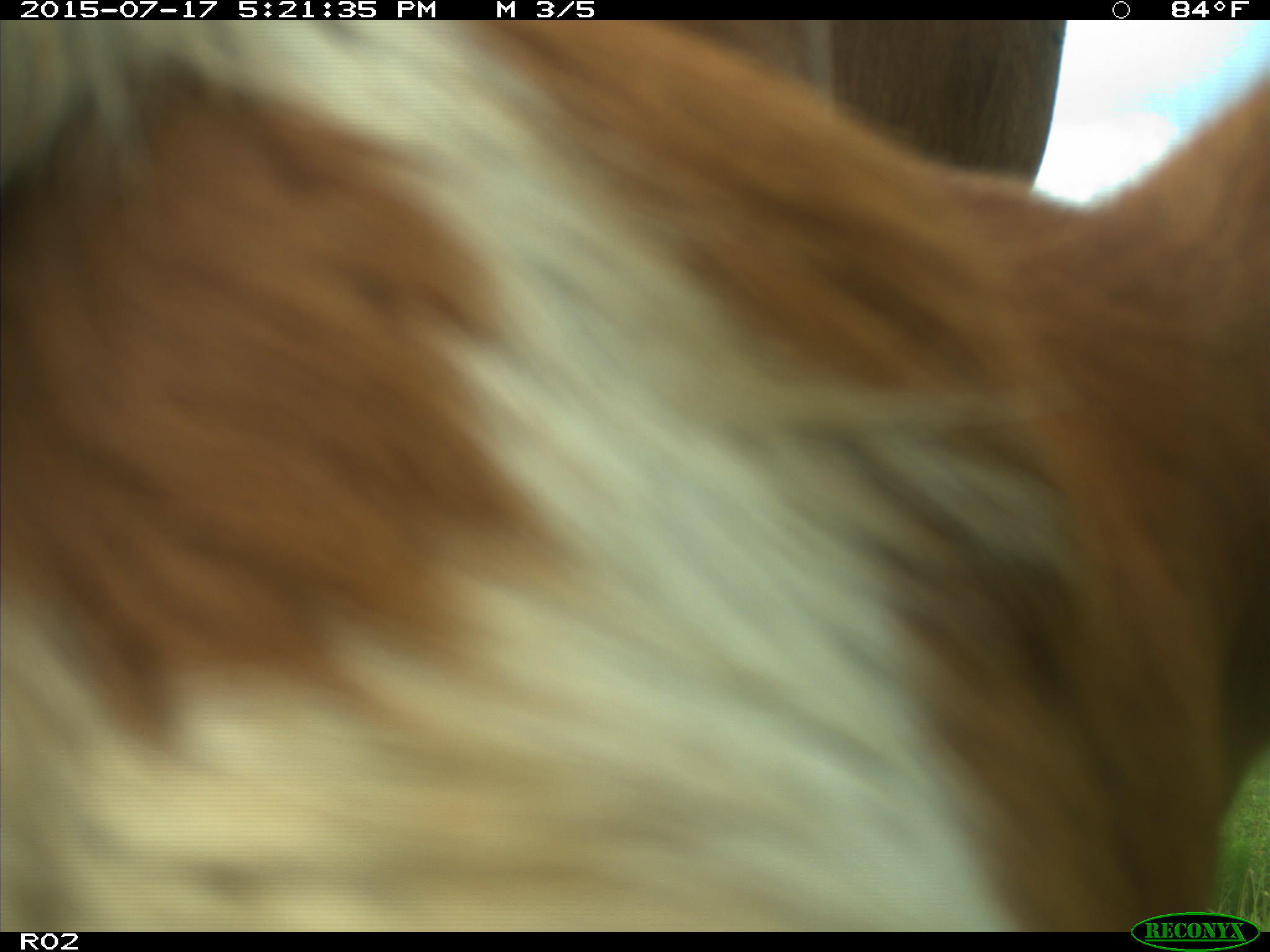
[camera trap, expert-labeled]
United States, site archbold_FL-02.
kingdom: Animalia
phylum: Chordata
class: Mammalia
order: Artiodactyla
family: Bovidae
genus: Bos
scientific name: Bos taurus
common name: domestic cow